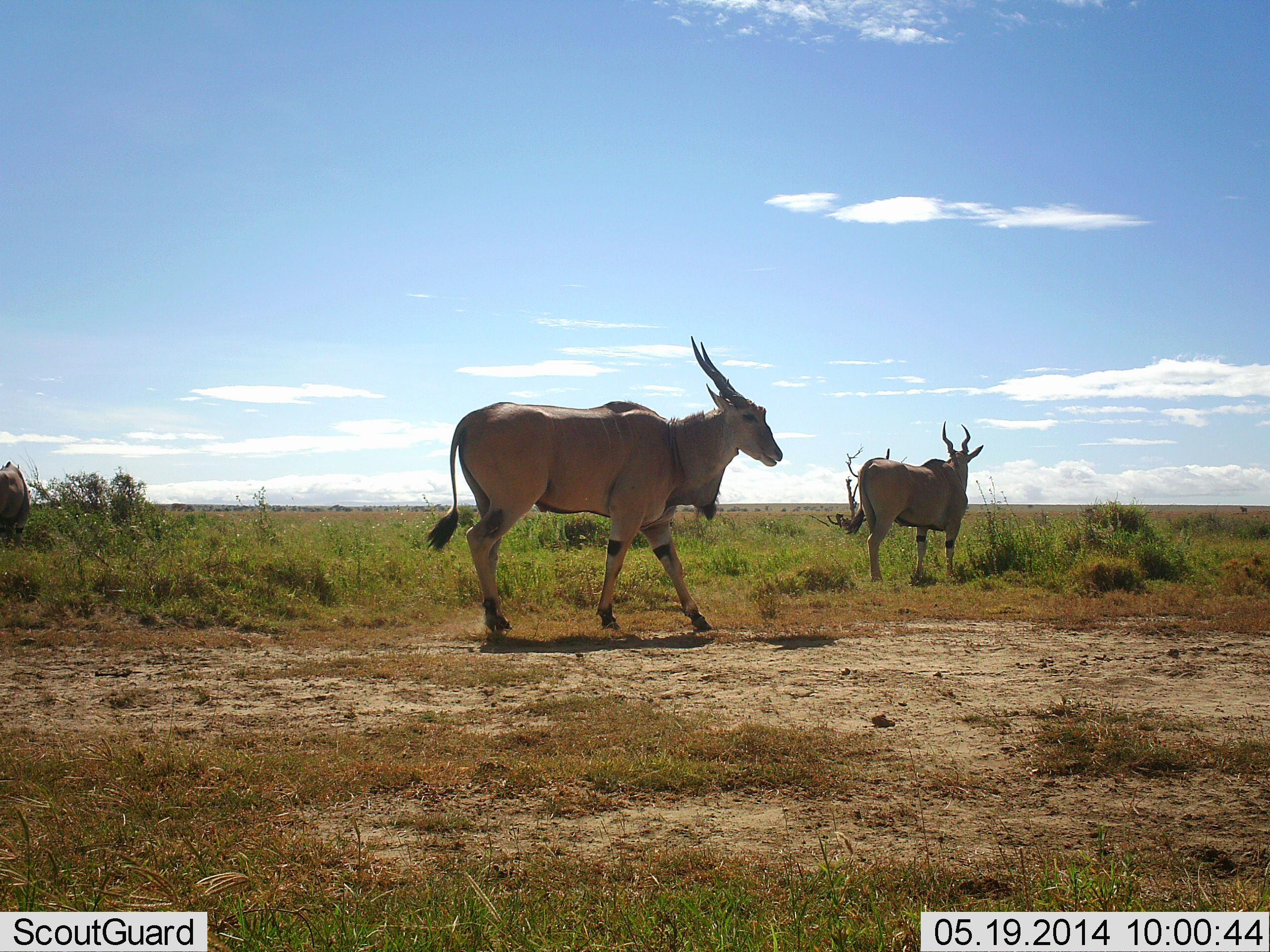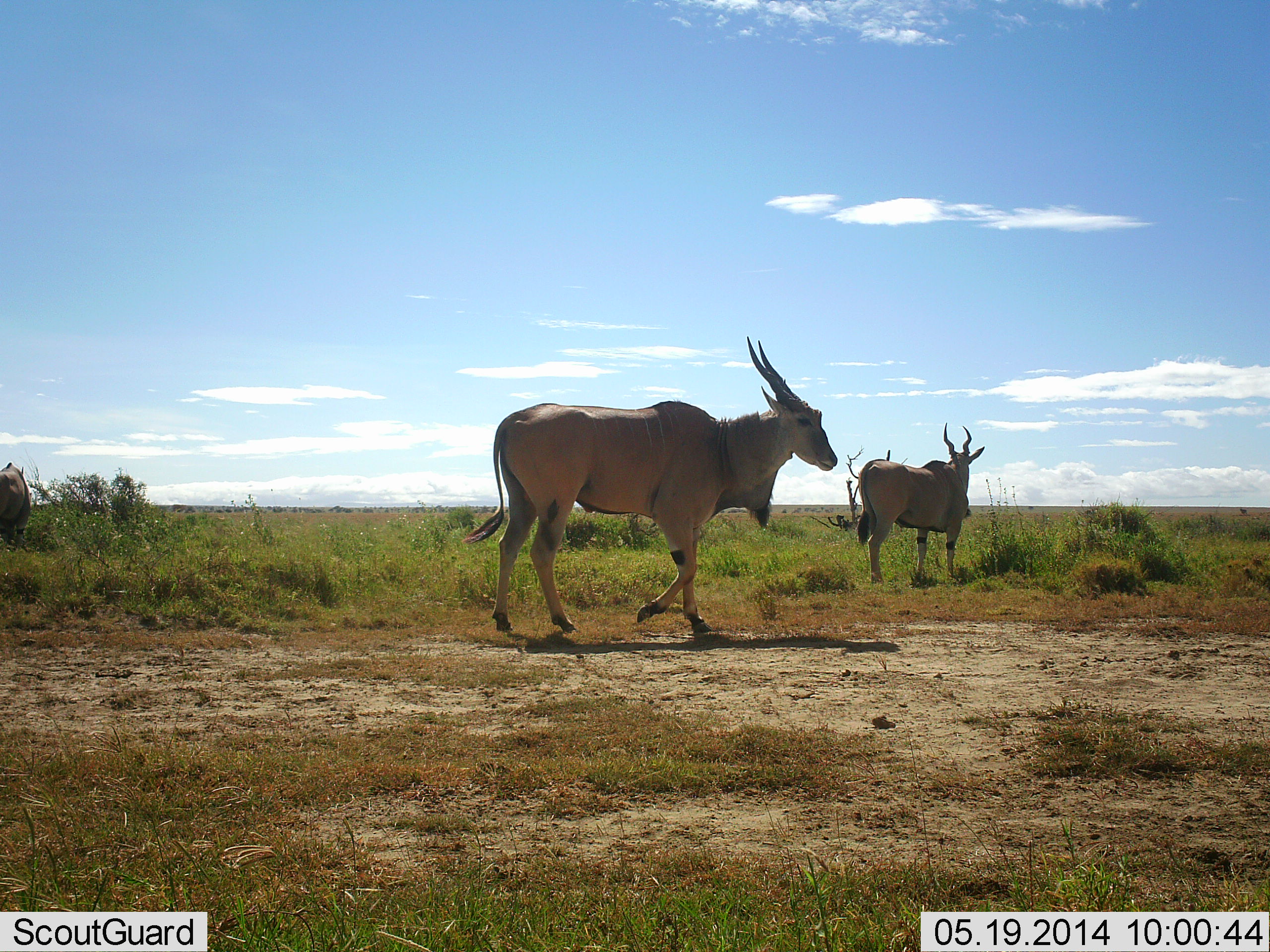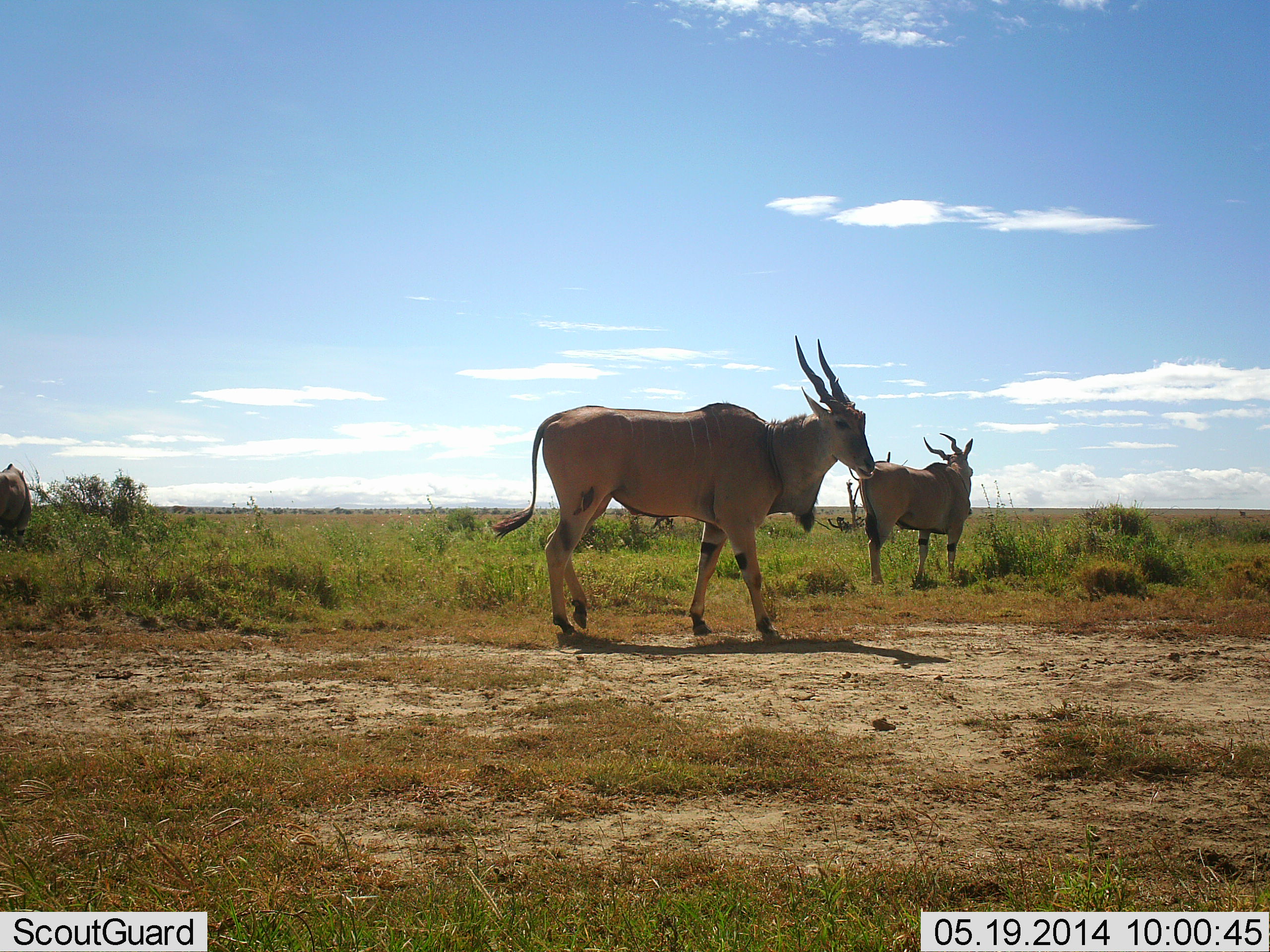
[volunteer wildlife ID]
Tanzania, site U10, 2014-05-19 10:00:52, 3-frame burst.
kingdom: Animalia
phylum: Chordata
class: Mammalia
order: Artiodactyla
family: Bovidae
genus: Tragelaphus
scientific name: Tragelaphus oryx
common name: eland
Eland (Tragelaphus oryx), count 2. Behavior (volunteer vote fractions): standing 80%, resting 0%, moving 90%, interacting 0%. Young present (vote fraction): 0%. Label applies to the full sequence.